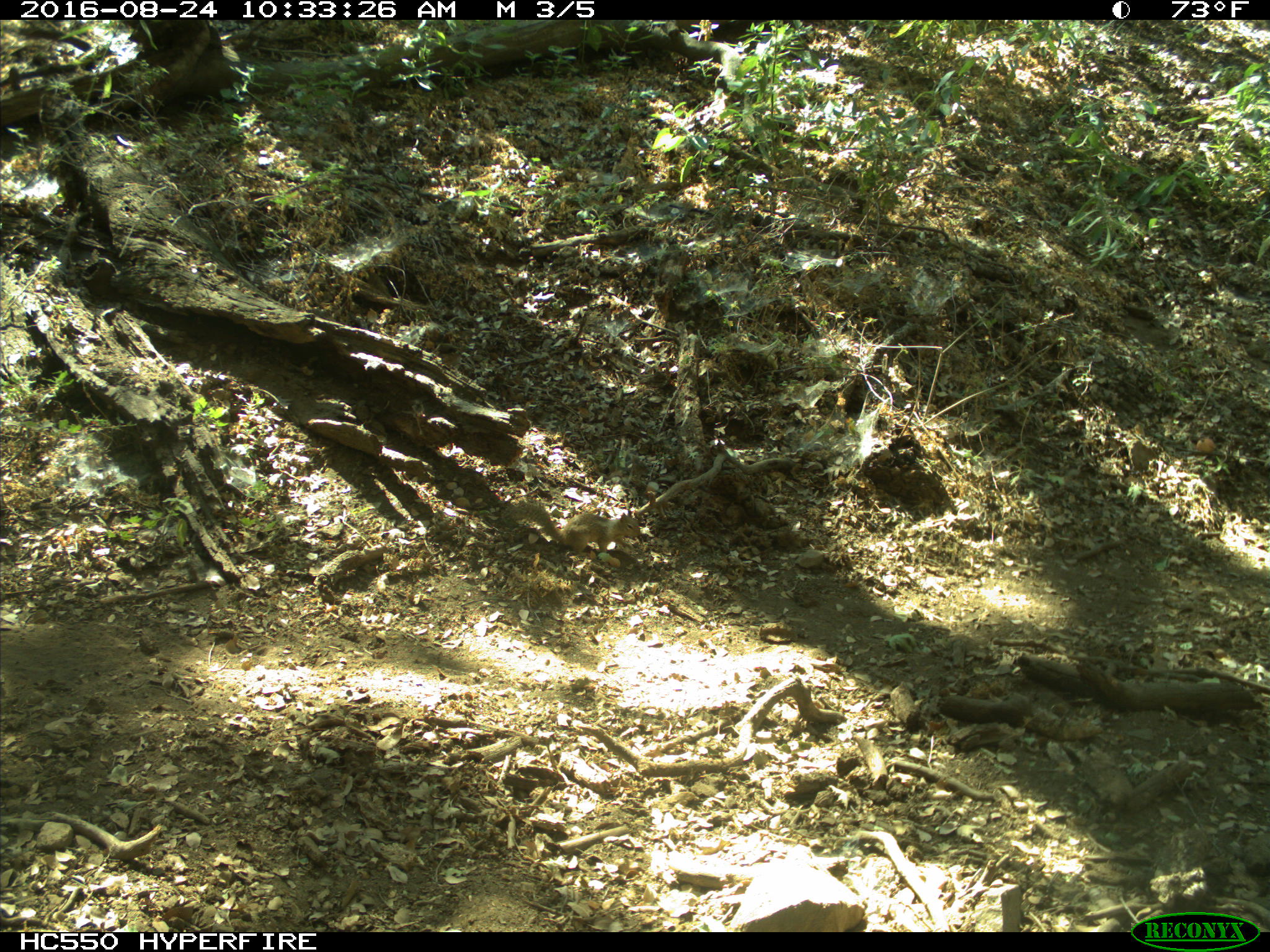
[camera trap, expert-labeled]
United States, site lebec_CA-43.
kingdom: Animalia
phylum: Chordata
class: Mammalia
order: Rodentia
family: Sciuridae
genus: Otospermophilus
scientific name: Otospermophilus beecheyi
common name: california ground squirrel